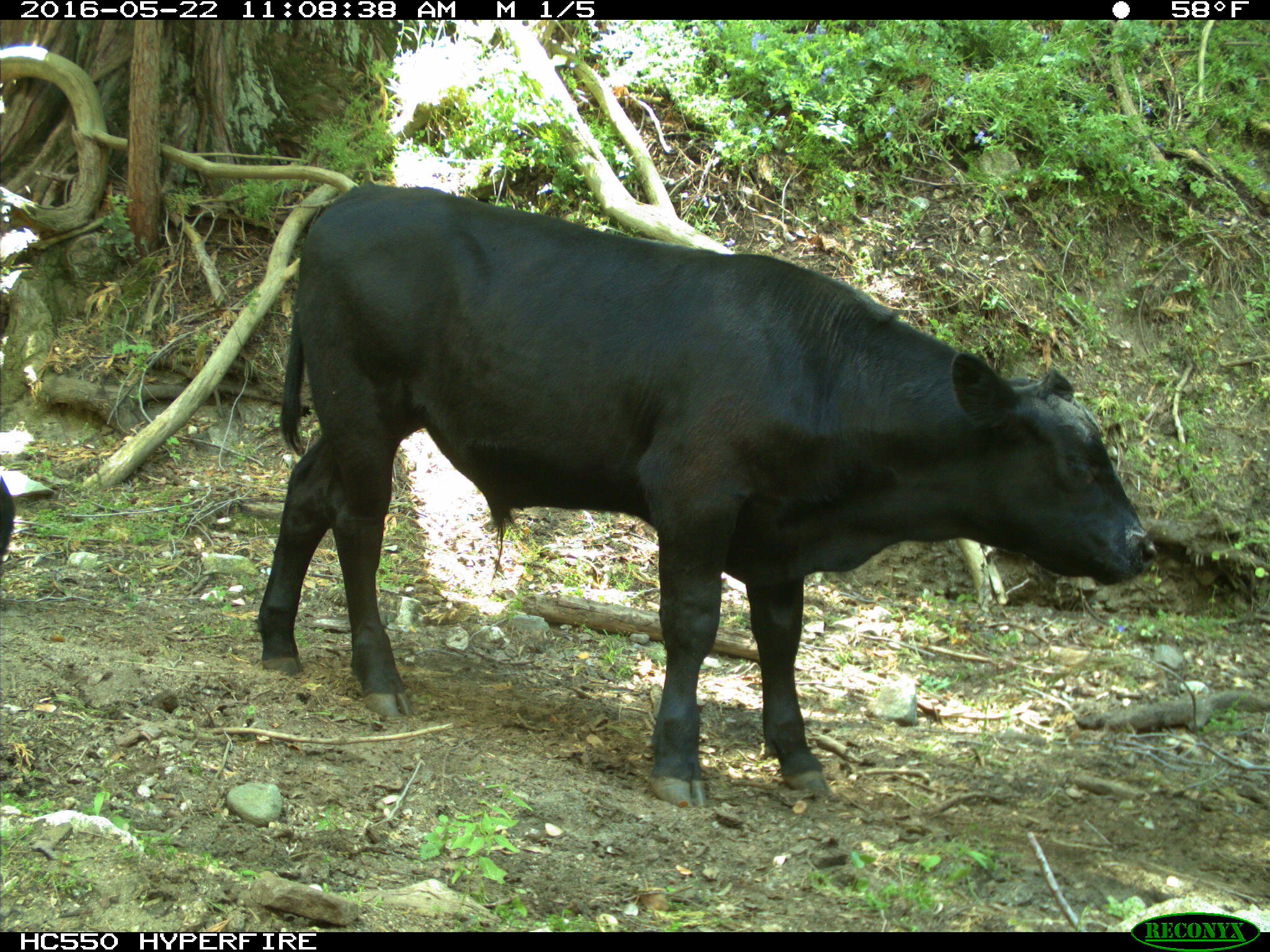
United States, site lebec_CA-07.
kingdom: Animalia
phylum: Chordata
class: Mammalia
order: Artiodactyla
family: Bovidae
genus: Bos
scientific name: Bos taurus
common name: domestic cow